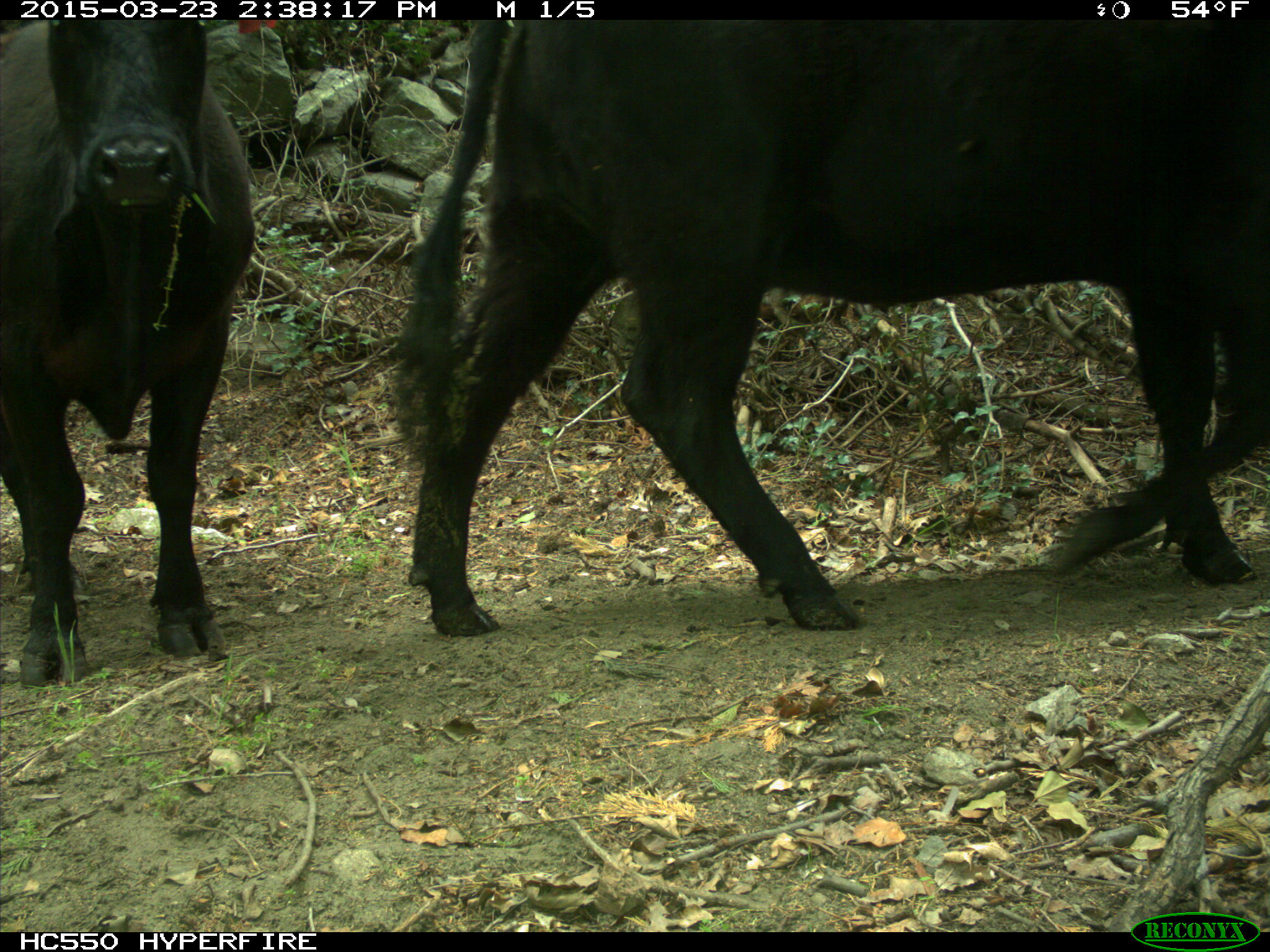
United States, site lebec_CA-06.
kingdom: Animalia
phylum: Chordata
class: Mammalia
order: Artiodactyla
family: Bovidae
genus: Bos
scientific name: Bos taurus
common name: domestic cow